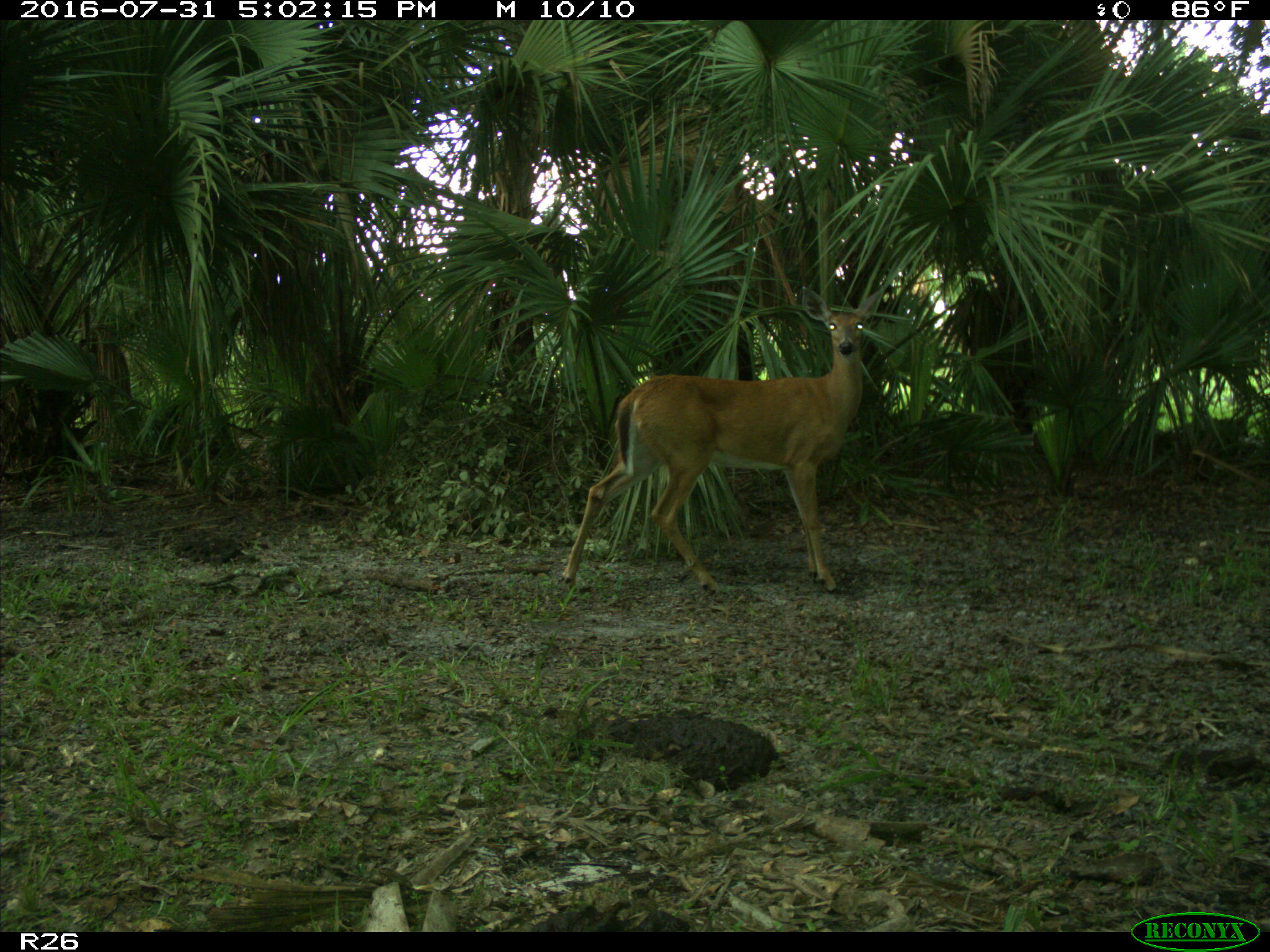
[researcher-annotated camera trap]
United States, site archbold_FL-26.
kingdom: Animalia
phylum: Chordata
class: Mammalia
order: Artiodactyla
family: Cervidae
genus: Odocoileus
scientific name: Odocoileus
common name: deer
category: unidentified deer